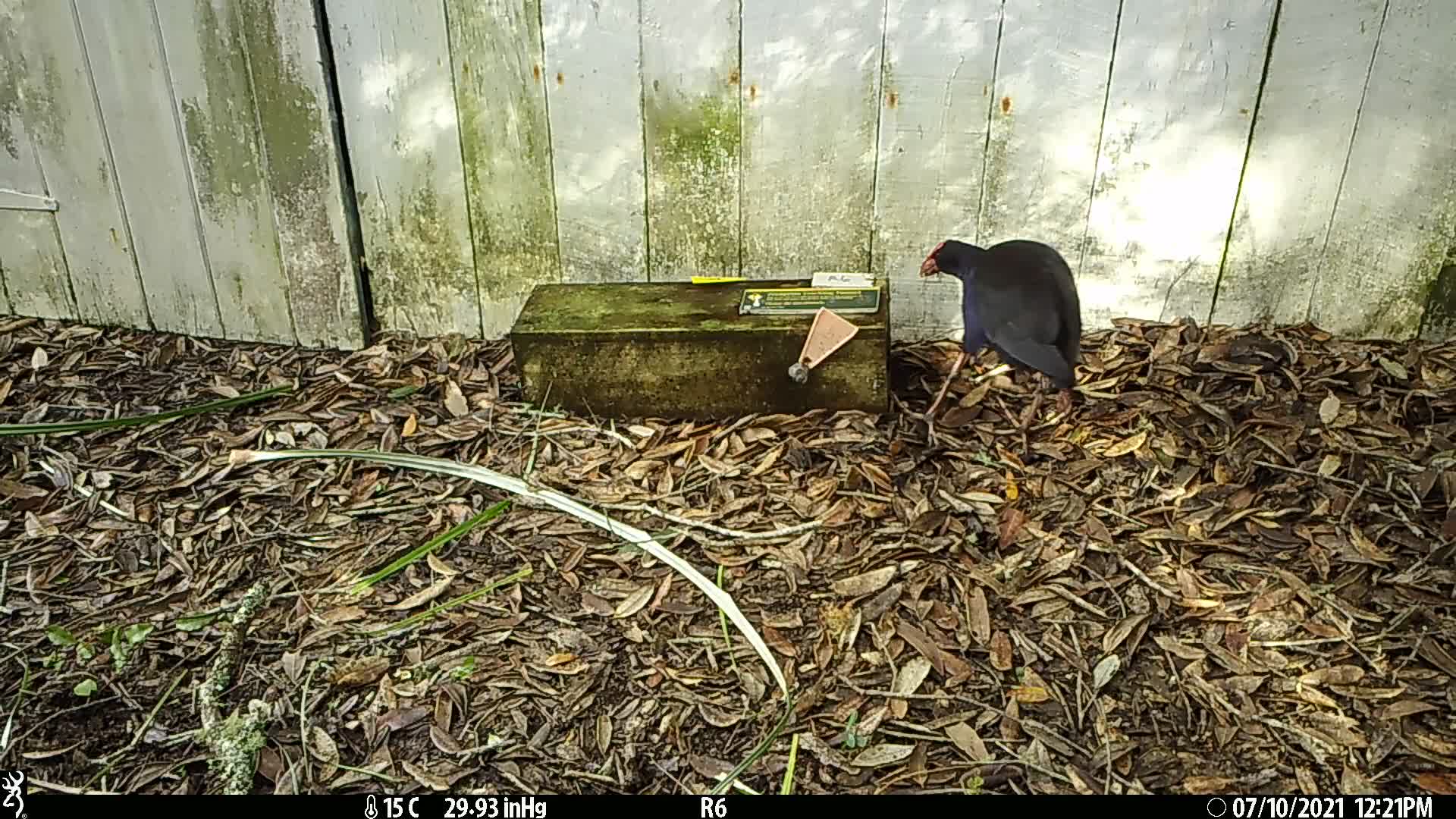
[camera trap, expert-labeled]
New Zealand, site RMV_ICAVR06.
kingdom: Animalia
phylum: Chordata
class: Aves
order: Gruiformes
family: Rallidae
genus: Porphyrio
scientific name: Porphyrio melanotus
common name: australasian swamphen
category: pukeko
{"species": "pukeko (australasian swamphen) (Porphyrio melanotus)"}